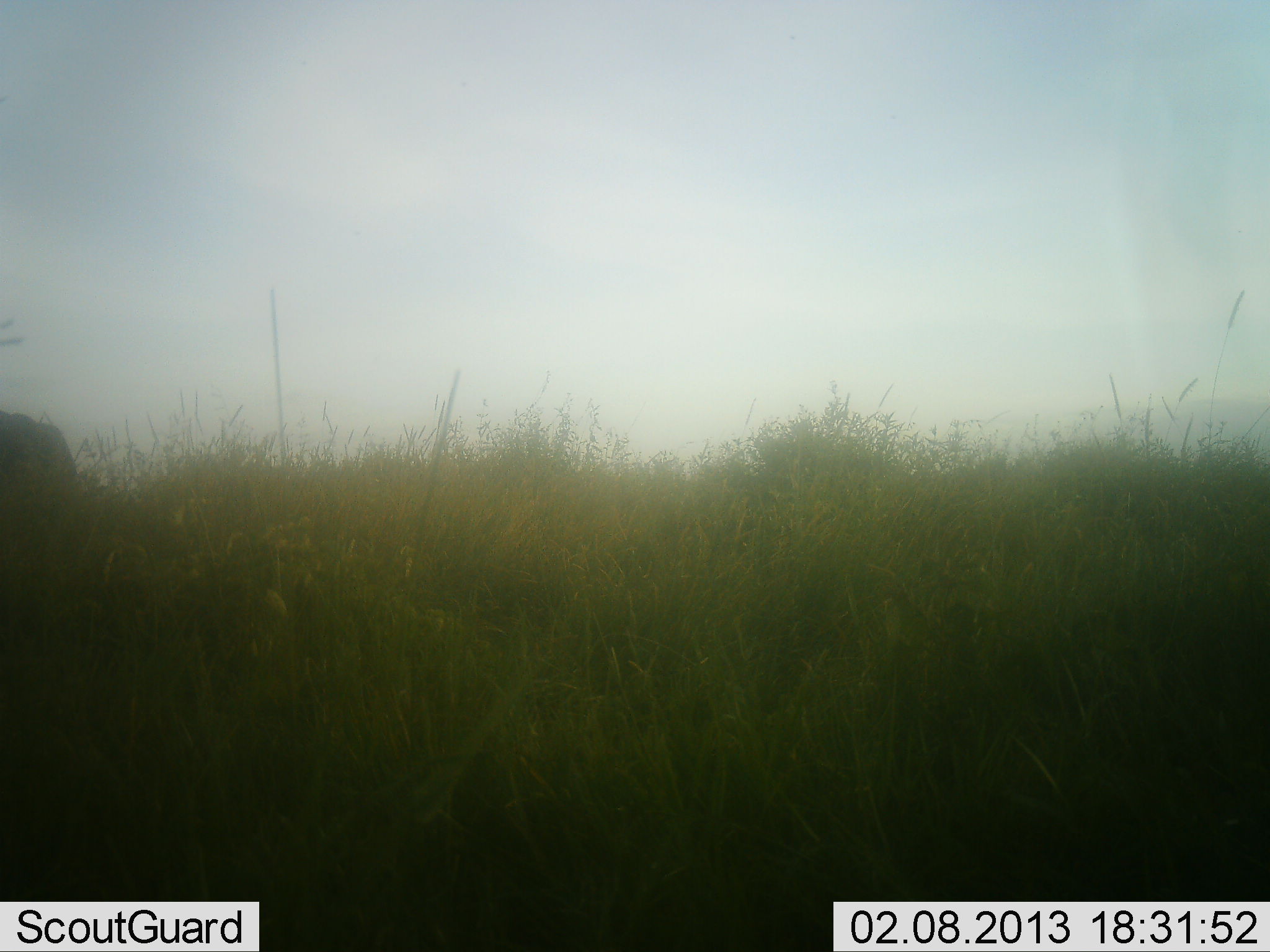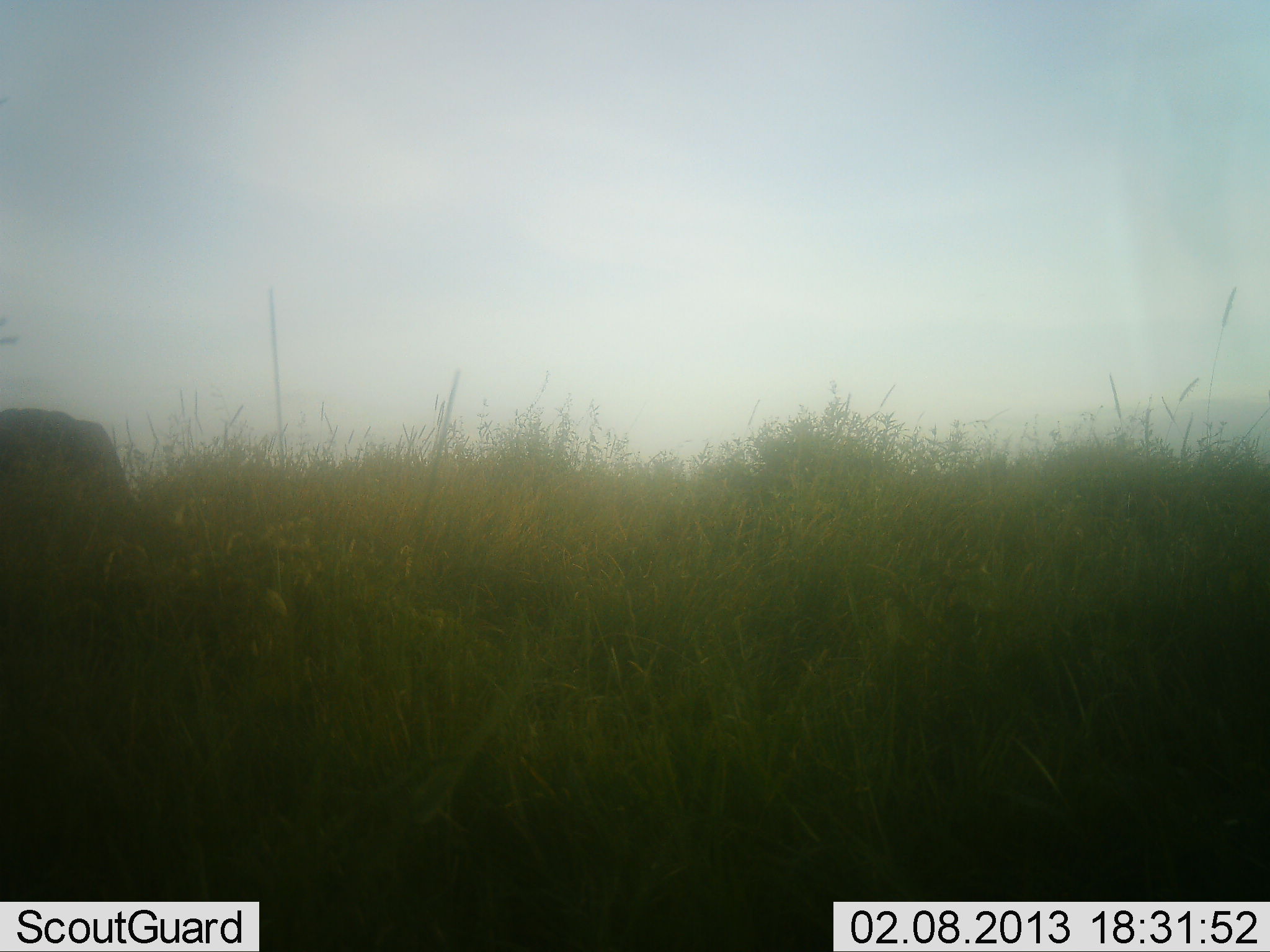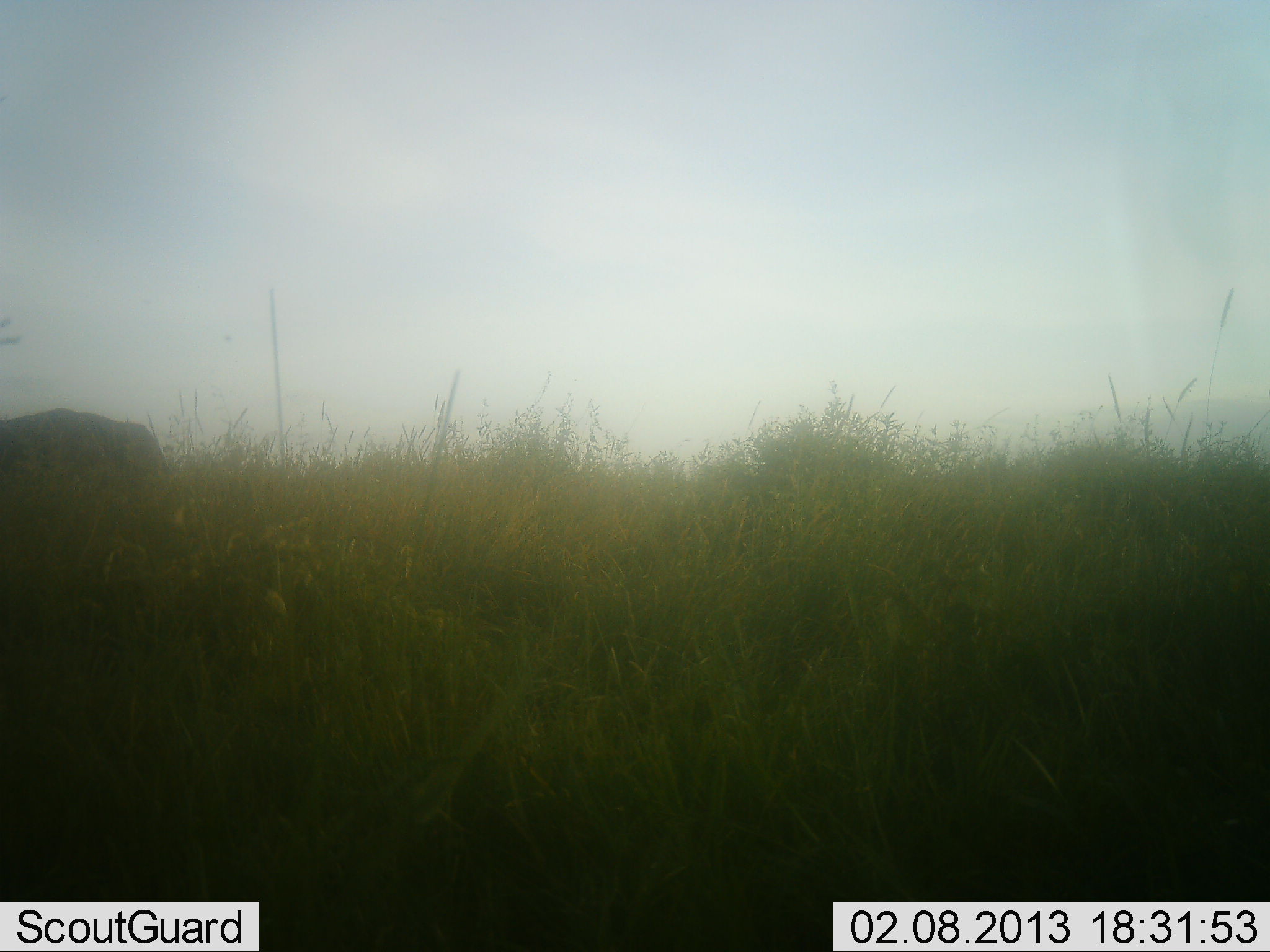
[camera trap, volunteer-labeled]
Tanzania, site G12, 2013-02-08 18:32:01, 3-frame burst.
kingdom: Animalia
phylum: Chordata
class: Mammalia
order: Proboscidea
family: Elephantidae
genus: Loxodonta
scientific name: Loxodonta africana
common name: african bush elephant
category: elephant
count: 1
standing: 0%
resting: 0%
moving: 100%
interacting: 0%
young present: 0%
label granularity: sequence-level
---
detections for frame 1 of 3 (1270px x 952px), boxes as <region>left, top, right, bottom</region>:
animal: <region>0, 410, 75, 493</region>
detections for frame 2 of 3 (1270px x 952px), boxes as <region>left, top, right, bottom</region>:
animal: <region>2, 409, 123, 516</region>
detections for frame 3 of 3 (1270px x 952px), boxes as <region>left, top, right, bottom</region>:
animal: <region>2, 410, 167, 488</region>